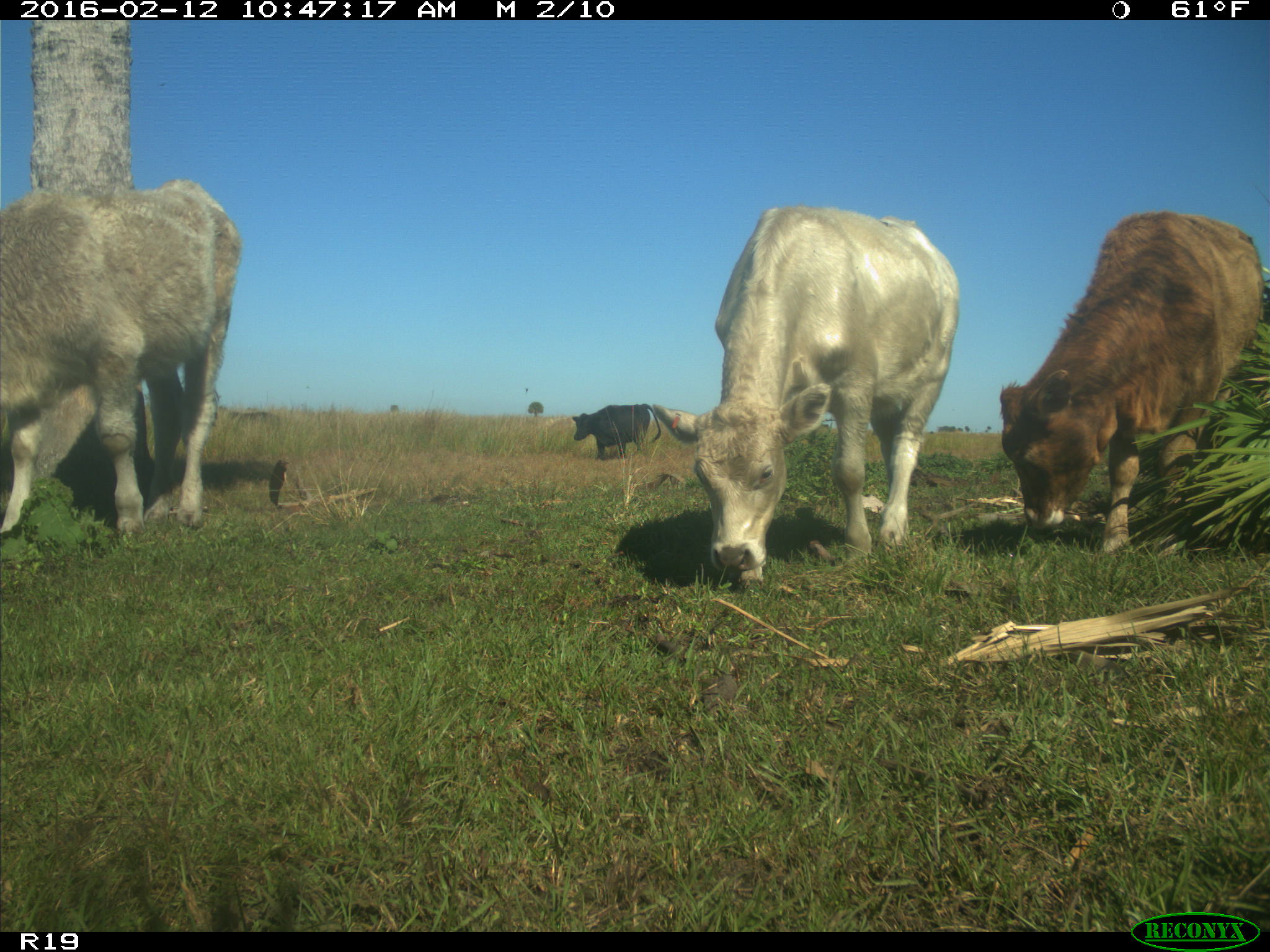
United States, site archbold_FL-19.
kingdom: Animalia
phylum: Chordata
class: Mammalia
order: Artiodactyla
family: Bovidae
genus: Bos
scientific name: Bos taurus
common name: domestic cow